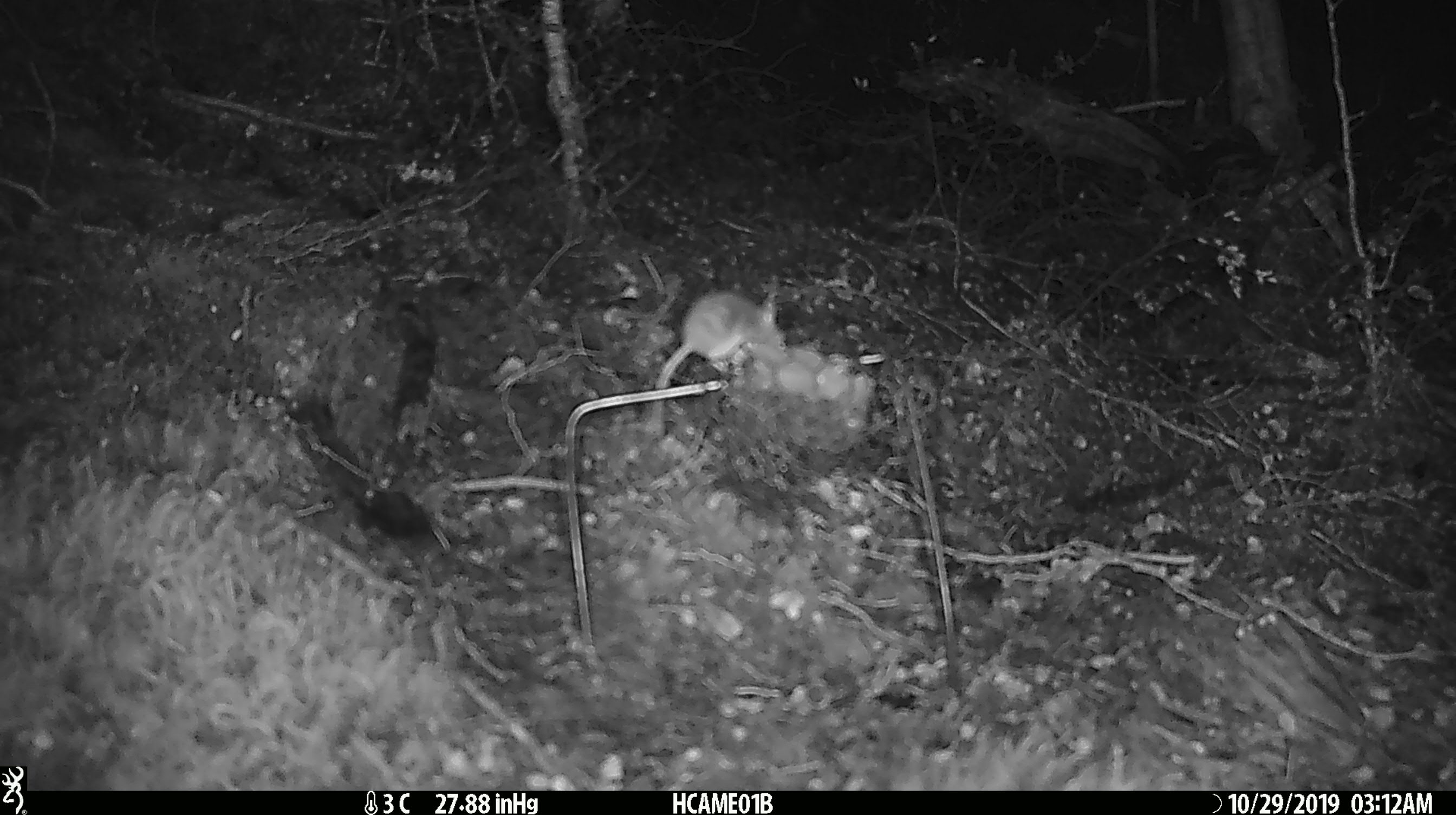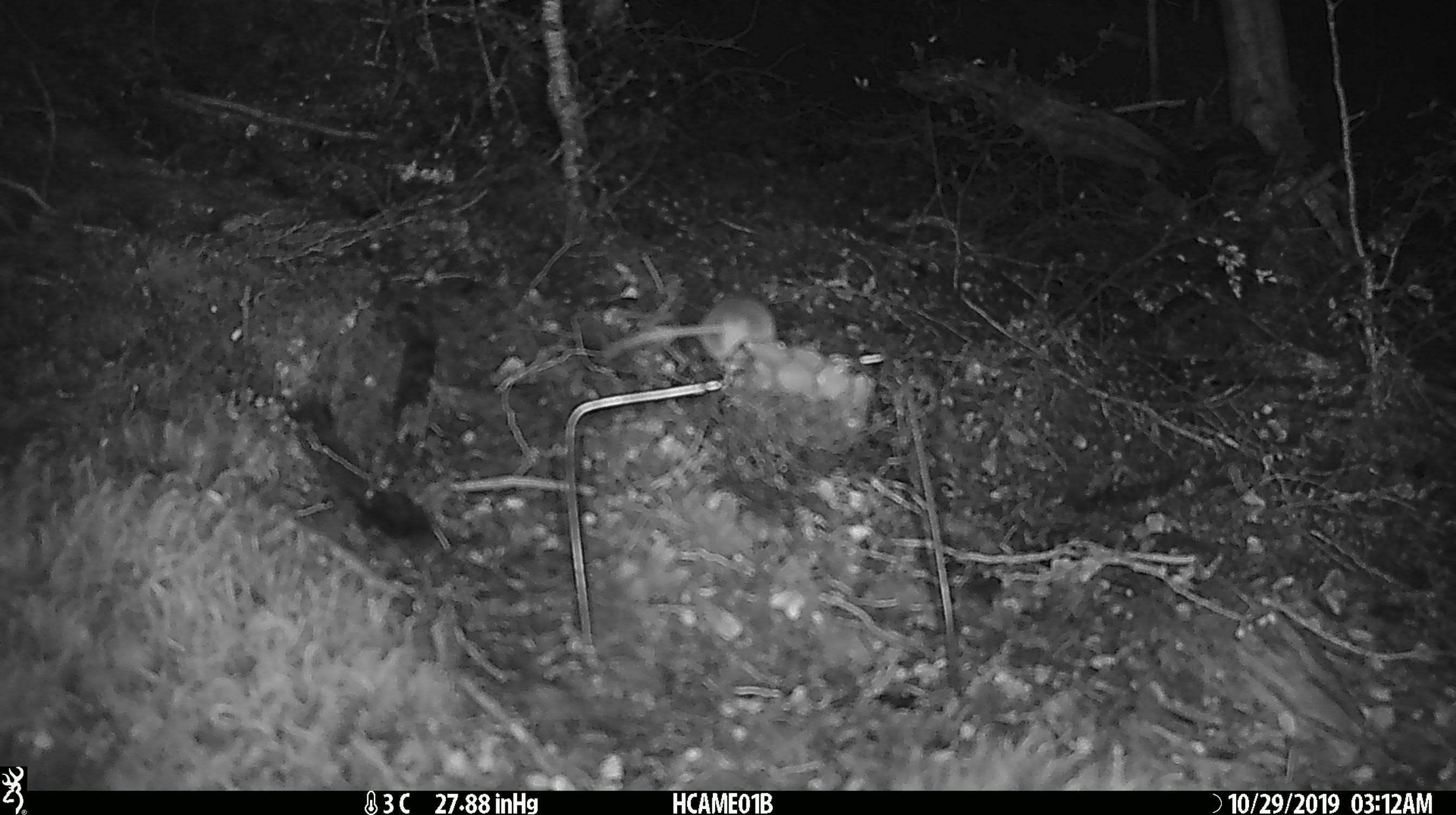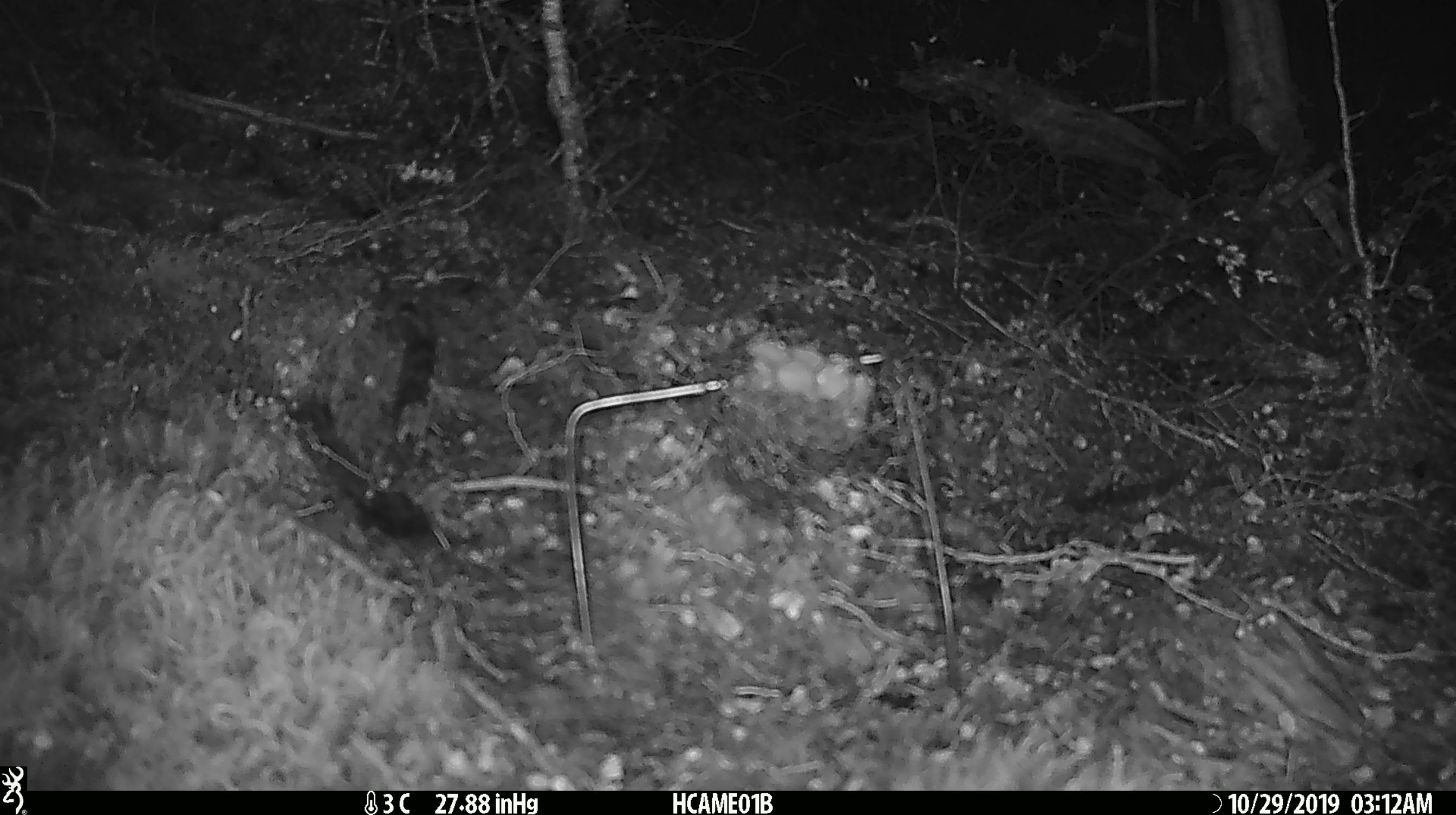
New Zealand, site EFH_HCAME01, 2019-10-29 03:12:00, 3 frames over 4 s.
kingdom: Animalia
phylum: Chordata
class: Mammalia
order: Rodentia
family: Muridae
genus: Mus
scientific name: Mus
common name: mouse